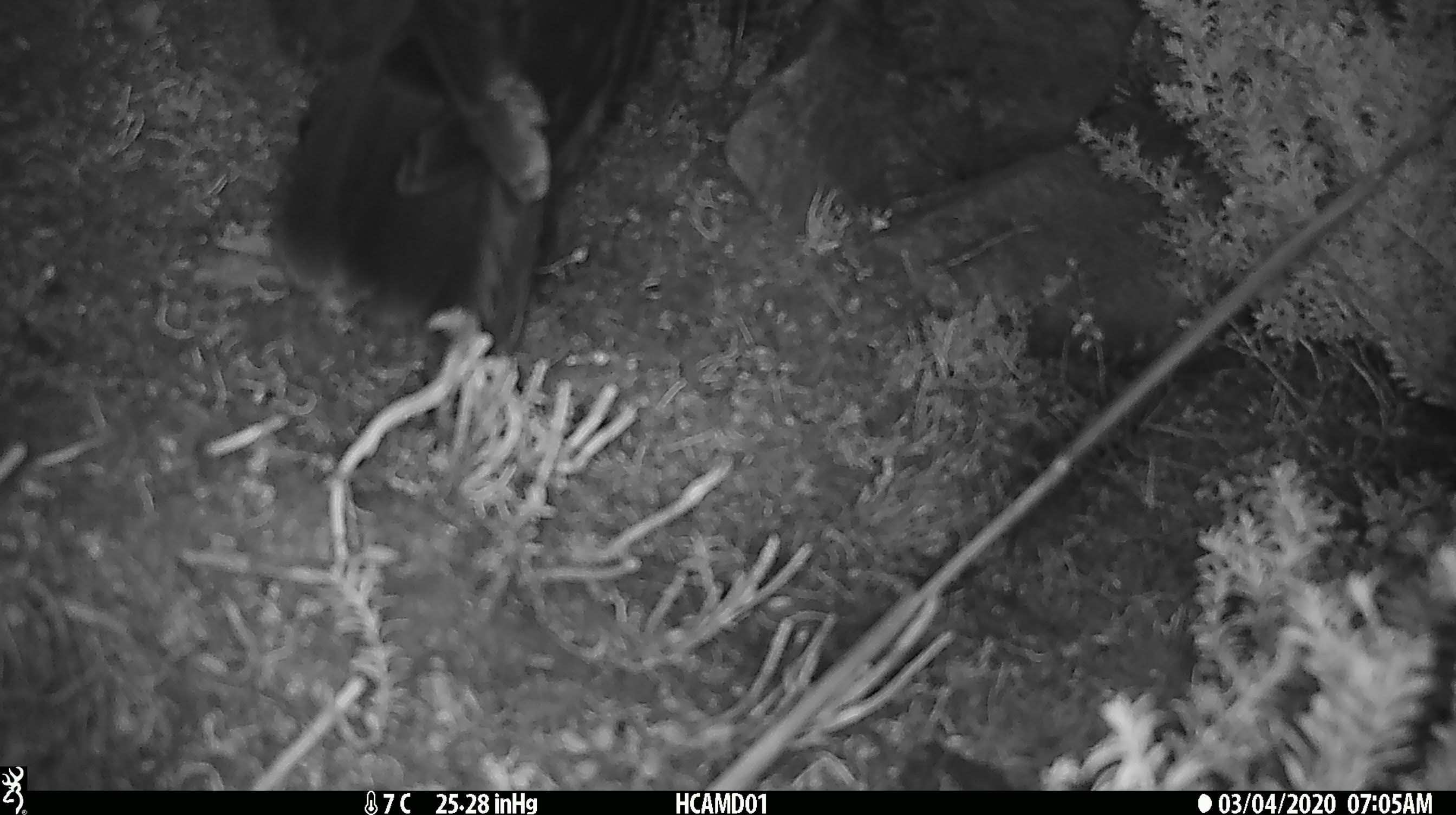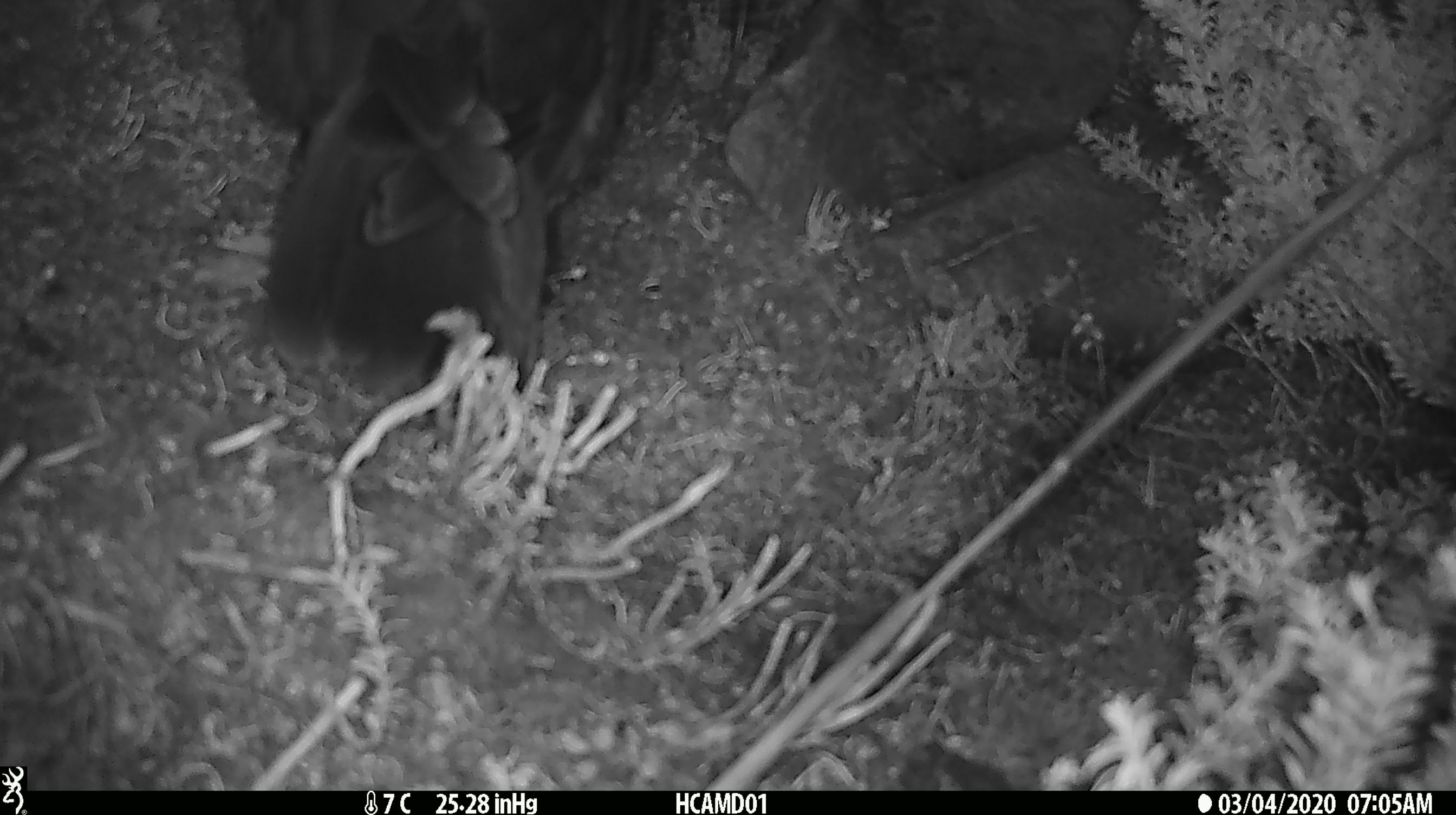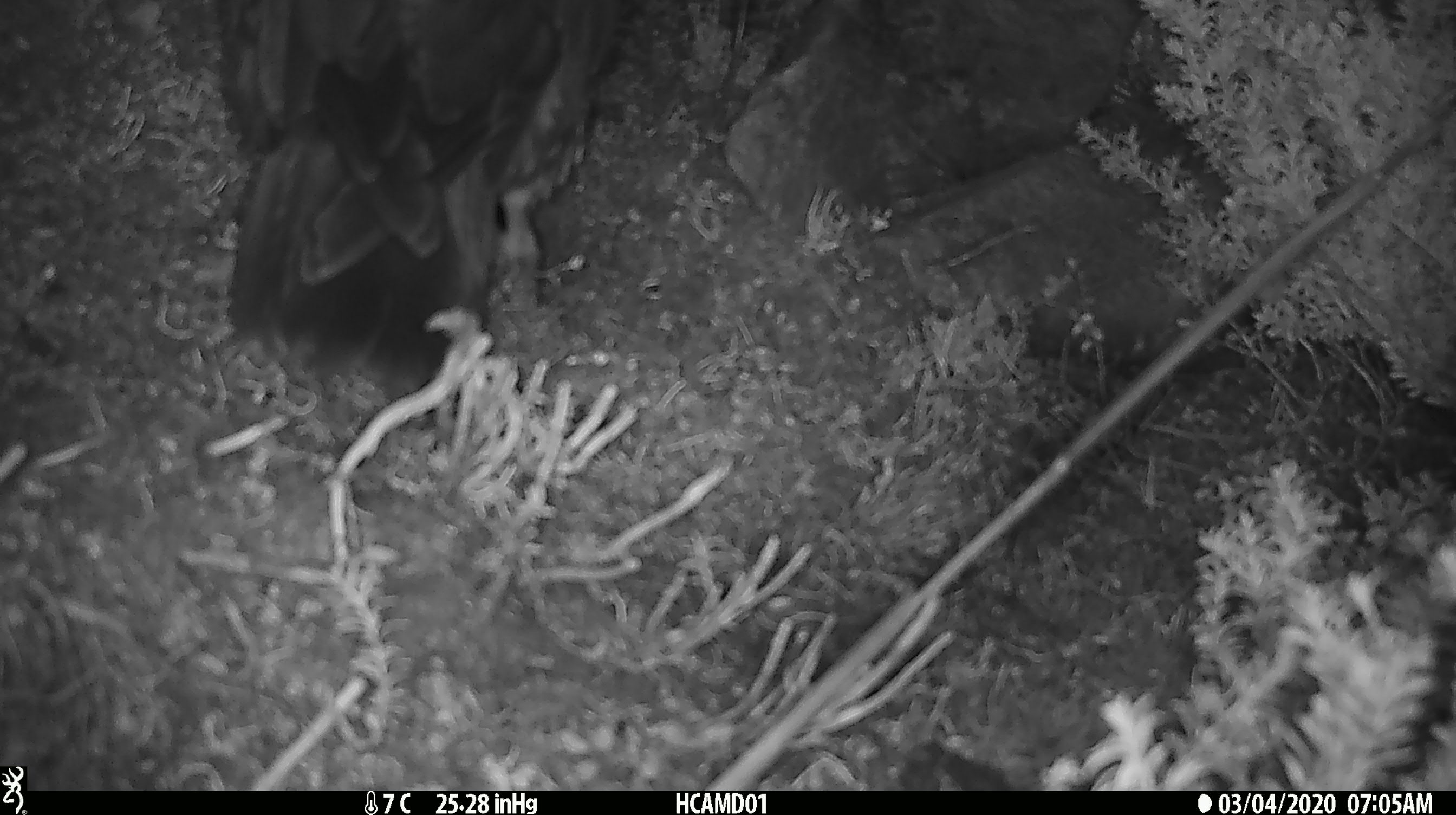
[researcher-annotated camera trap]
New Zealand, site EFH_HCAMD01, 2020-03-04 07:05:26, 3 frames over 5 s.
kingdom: Animalia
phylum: Chordata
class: Aves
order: Psittaciformes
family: Strigopidae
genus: Nestor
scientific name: Nestor notabilis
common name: kea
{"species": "kea (Nestor notabilis)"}